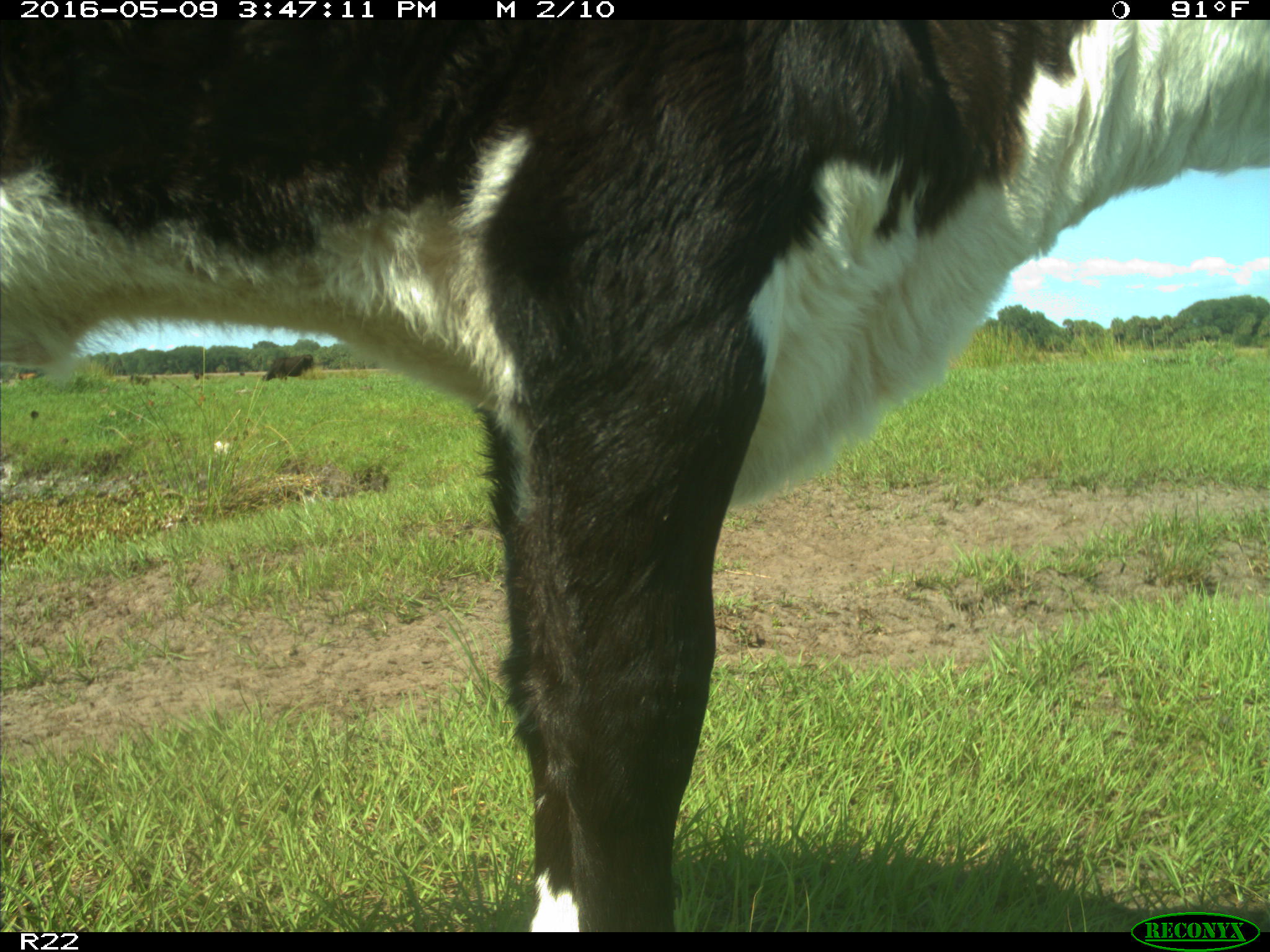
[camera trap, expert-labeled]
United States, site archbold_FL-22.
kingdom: Animalia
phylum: Chordata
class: Mammalia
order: Artiodactyla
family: Bovidae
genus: Bos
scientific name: Bos taurus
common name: domestic cow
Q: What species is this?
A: Bos taurus (domestic cow).